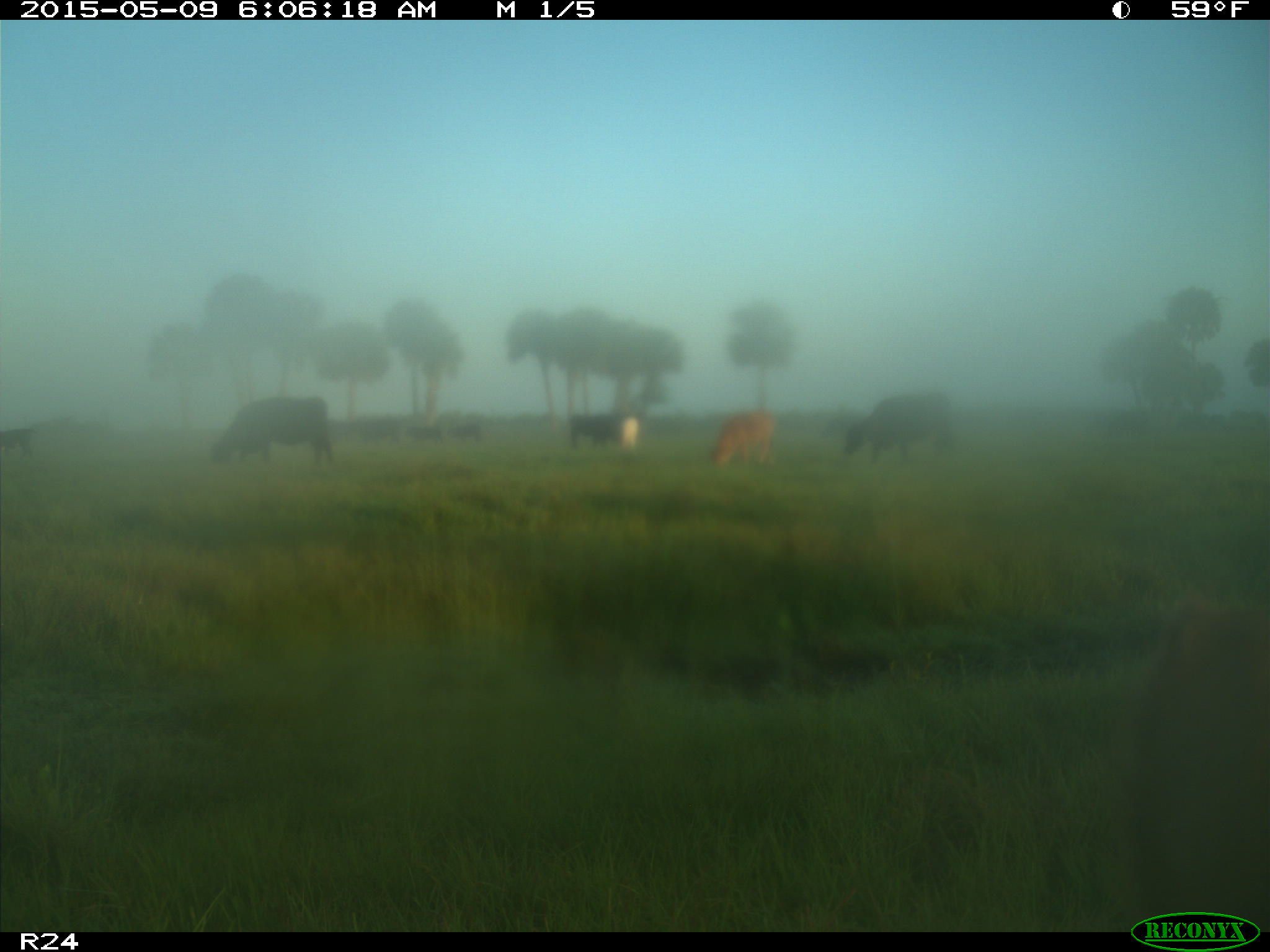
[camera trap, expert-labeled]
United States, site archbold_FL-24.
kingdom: Animalia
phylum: Chordata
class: Mammalia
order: Artiodactyla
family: Bovidae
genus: Bos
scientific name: Bos taurus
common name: domestic cow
Bos taurus (domestic cow).